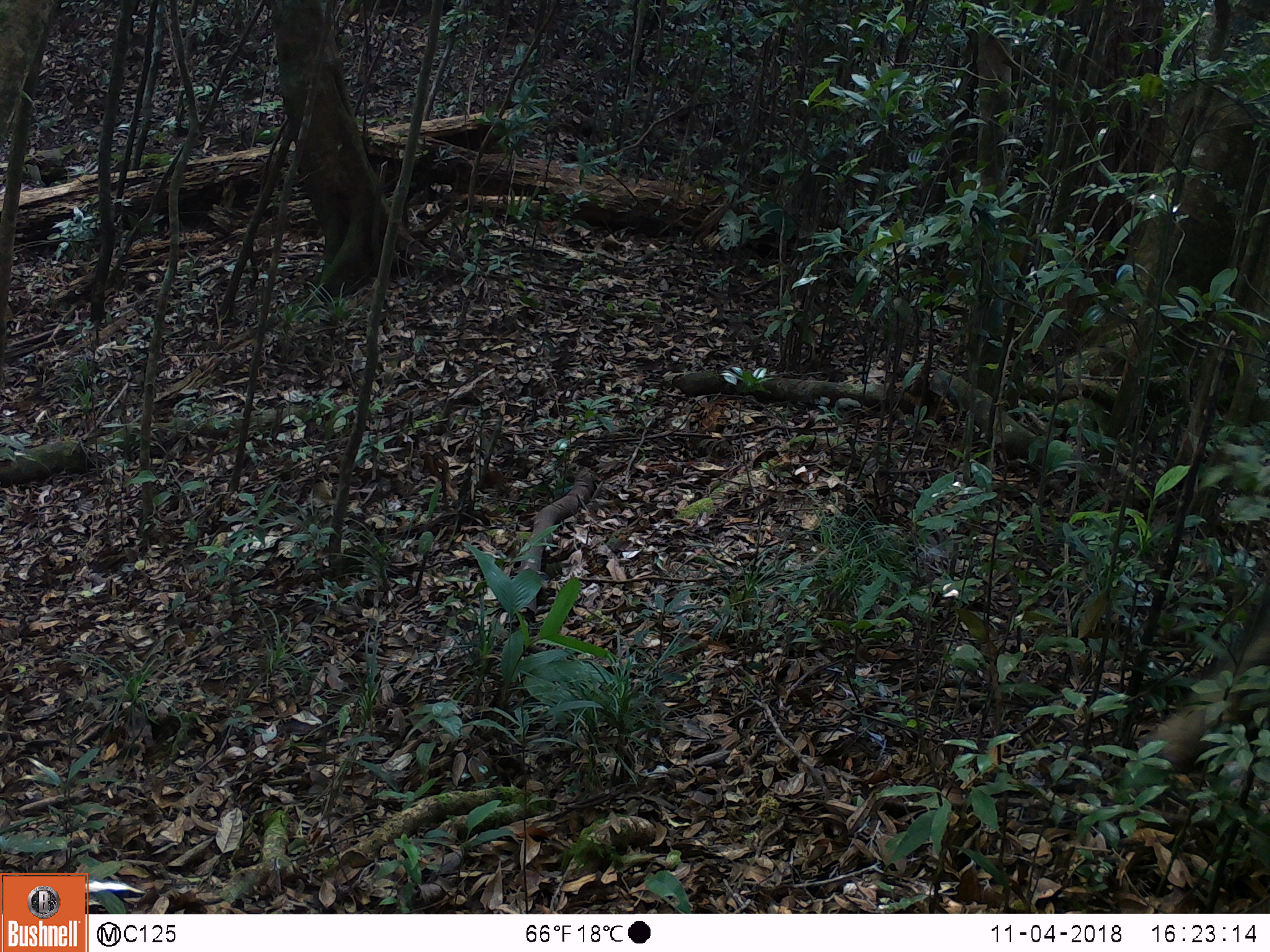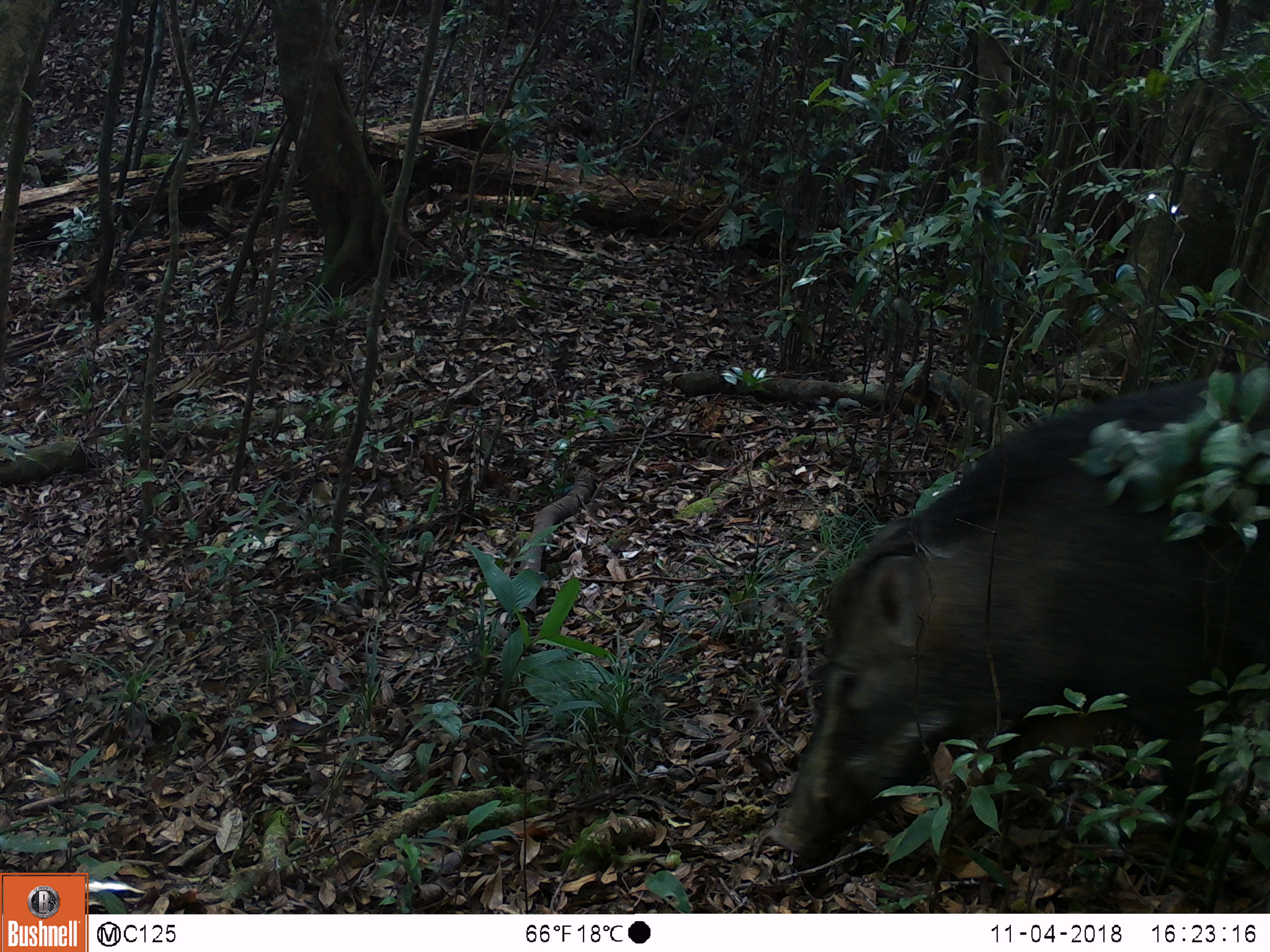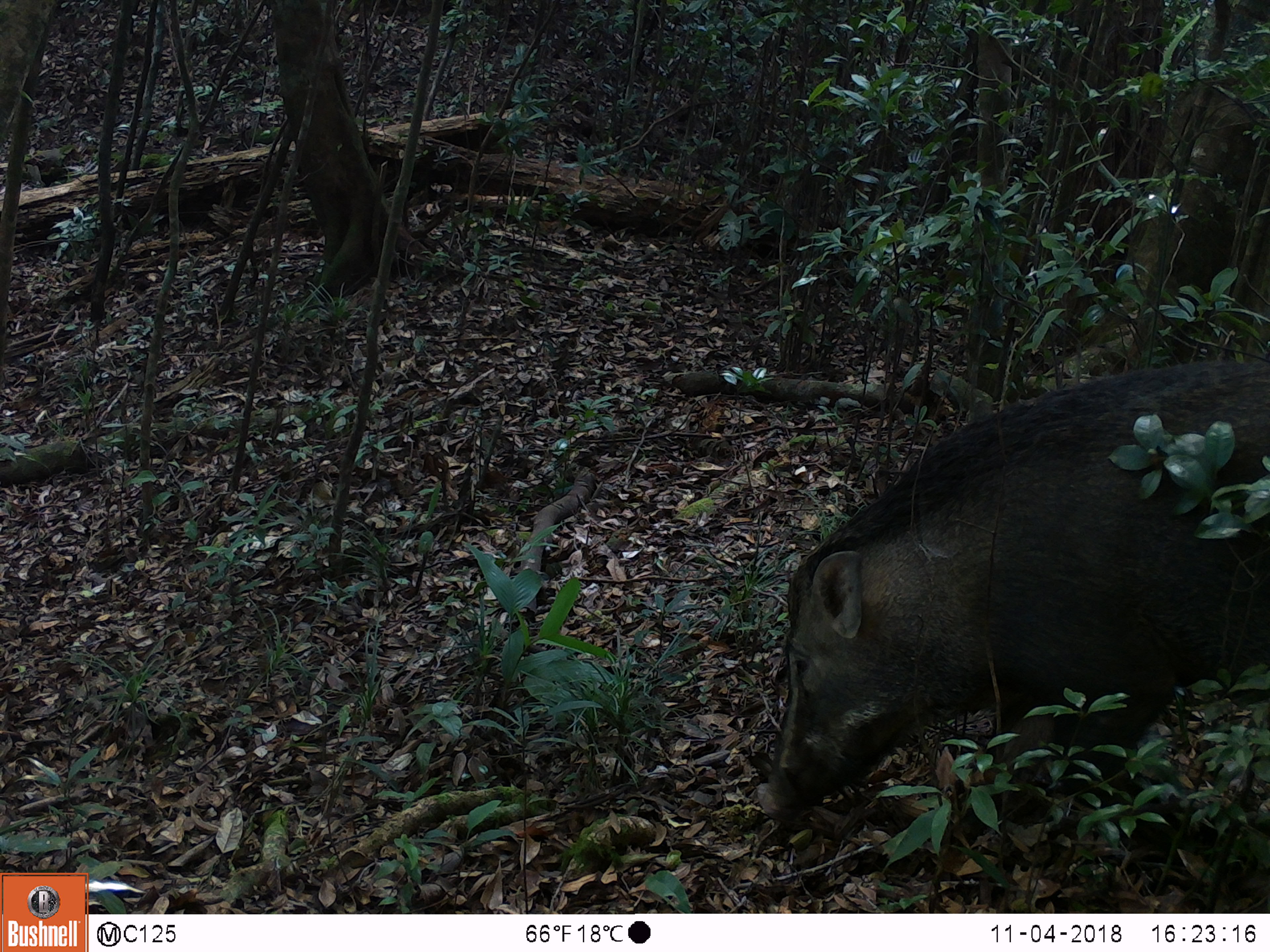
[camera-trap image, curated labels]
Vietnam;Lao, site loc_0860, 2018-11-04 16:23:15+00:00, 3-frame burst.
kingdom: Animalia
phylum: Chordata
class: Mammalia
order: Artiodactyla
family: Suidae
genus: Sus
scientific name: Sus scrofa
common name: eurasian wild pig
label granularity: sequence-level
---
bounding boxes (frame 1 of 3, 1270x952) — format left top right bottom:
eurasian wild pig: 1138 597 1270 777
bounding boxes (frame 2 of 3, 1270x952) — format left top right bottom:
eurasian wild pig: 767 367 1270 884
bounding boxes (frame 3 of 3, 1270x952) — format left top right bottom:
eurasian wild pig: 758 362 1270 878